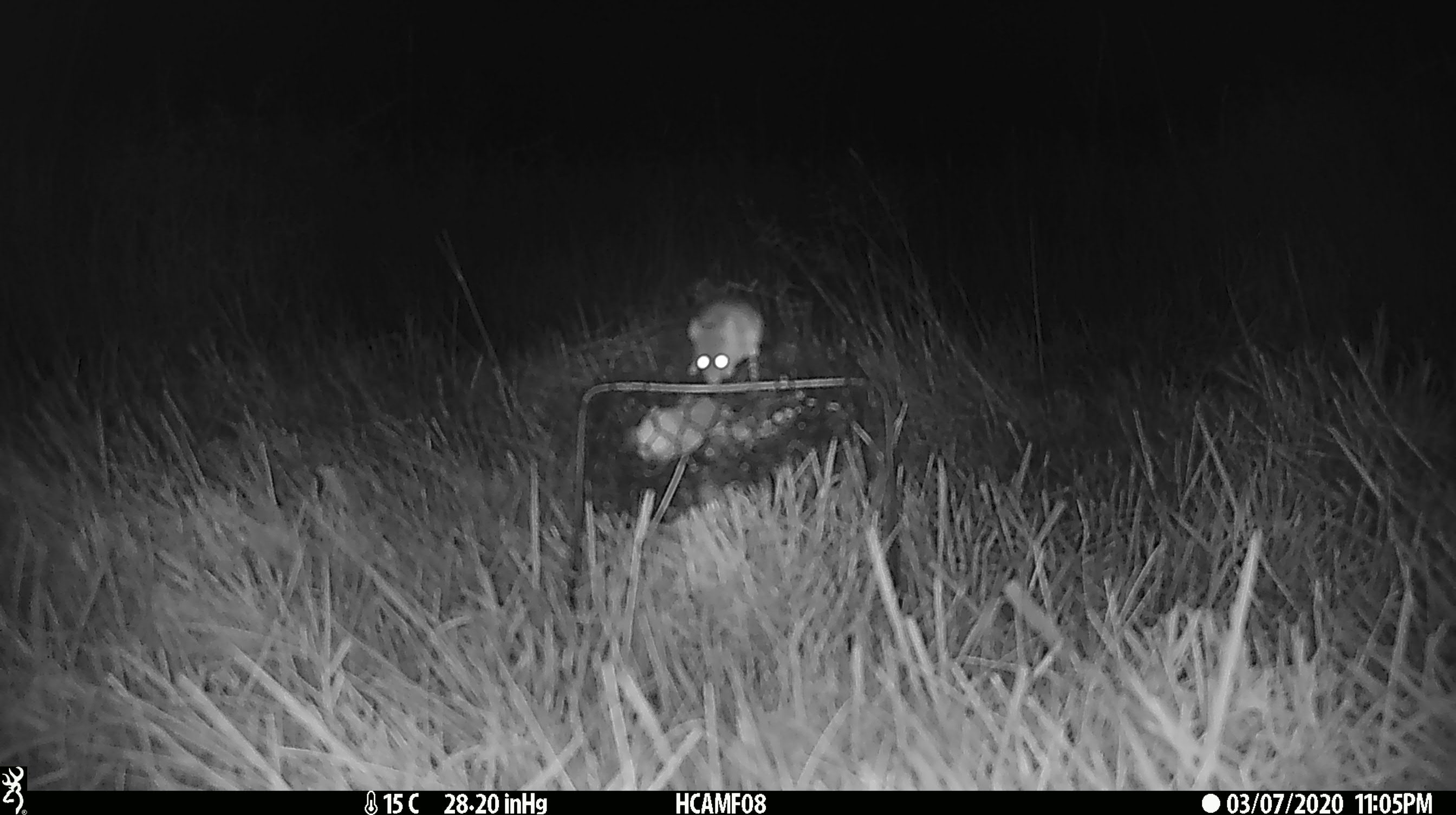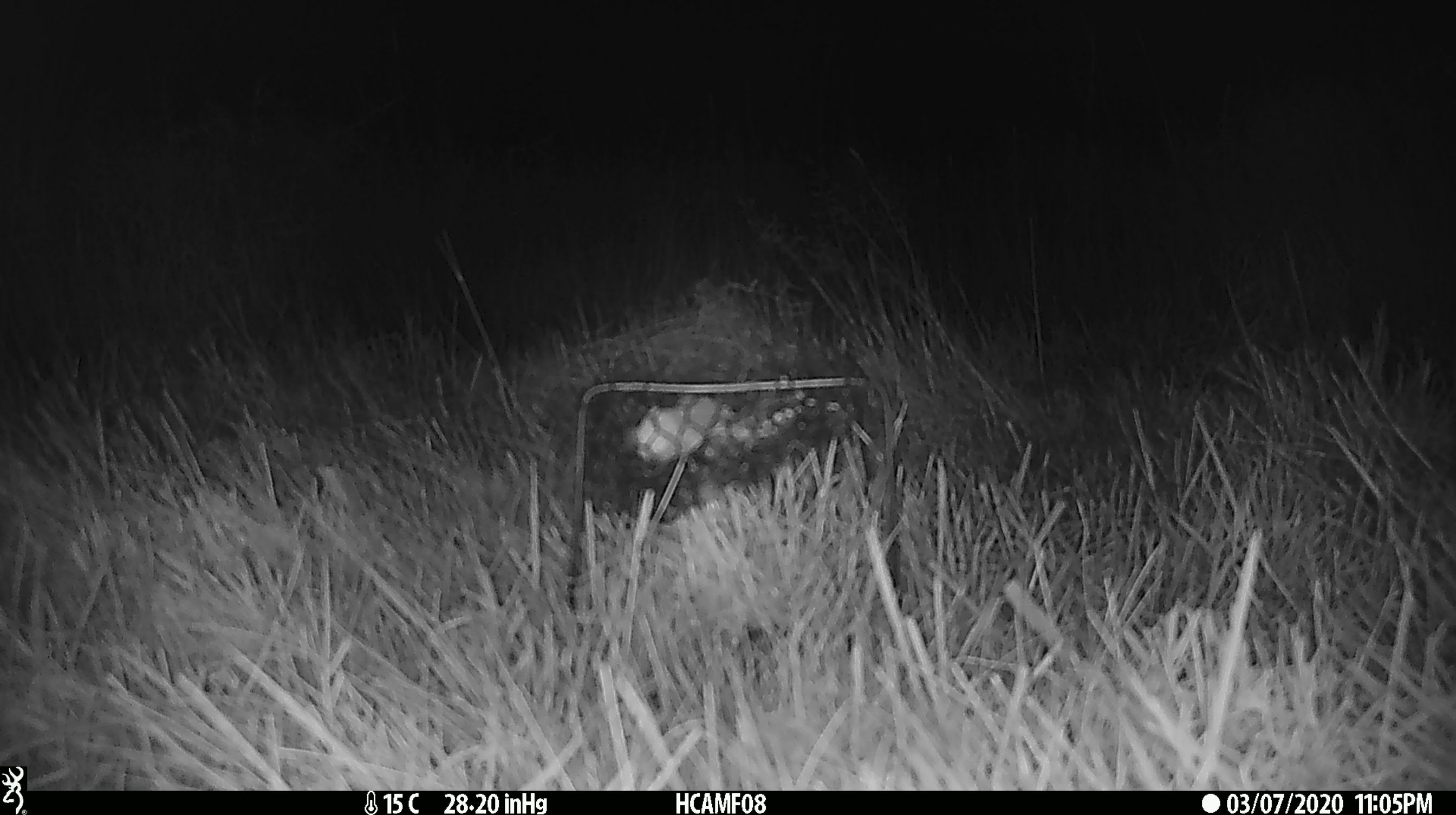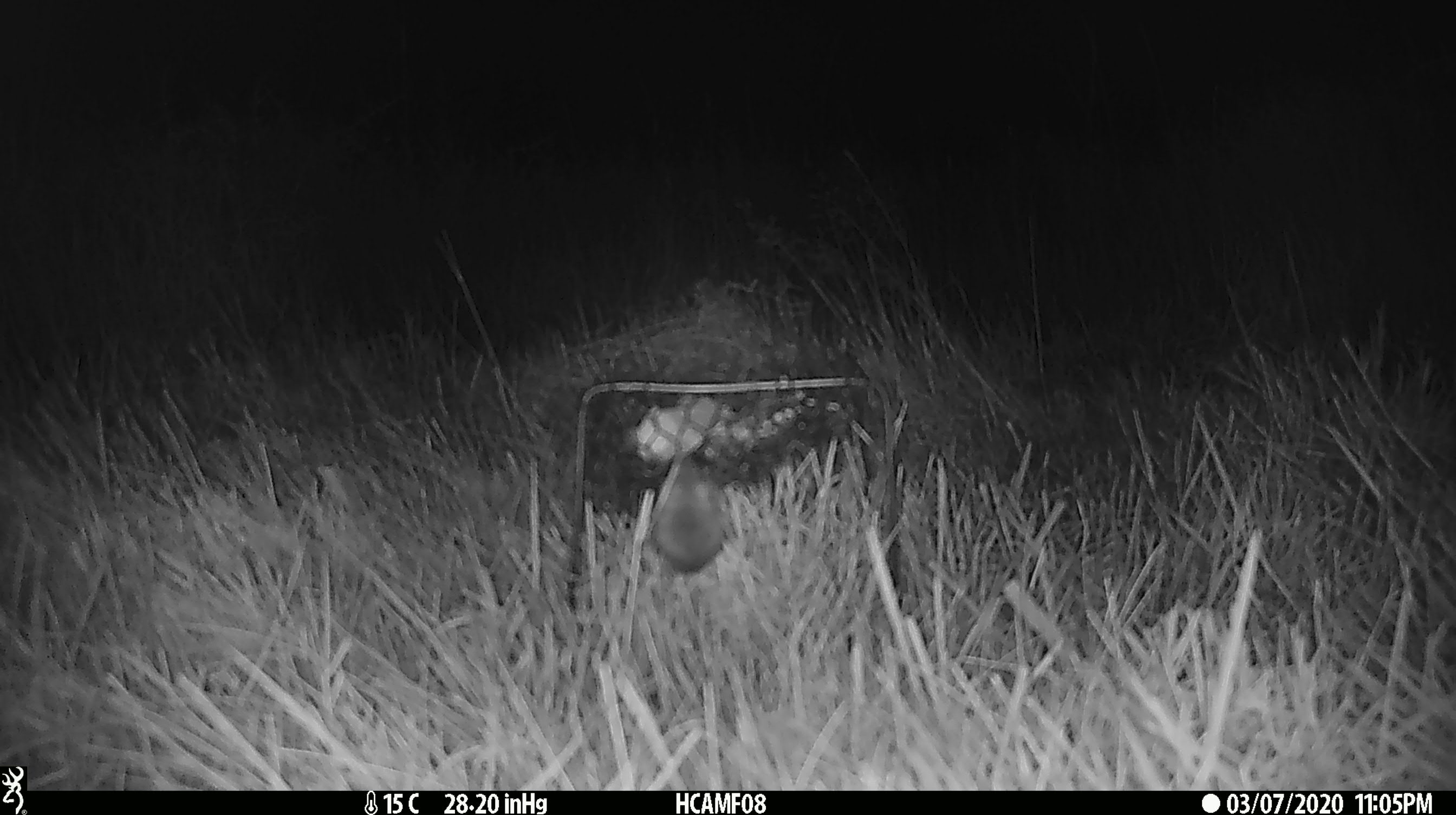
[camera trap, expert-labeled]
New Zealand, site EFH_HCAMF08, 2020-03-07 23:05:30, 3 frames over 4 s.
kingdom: Animalia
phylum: Chordata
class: Mammalia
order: Rodentia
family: Muridae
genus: Mus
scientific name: Mus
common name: mouse